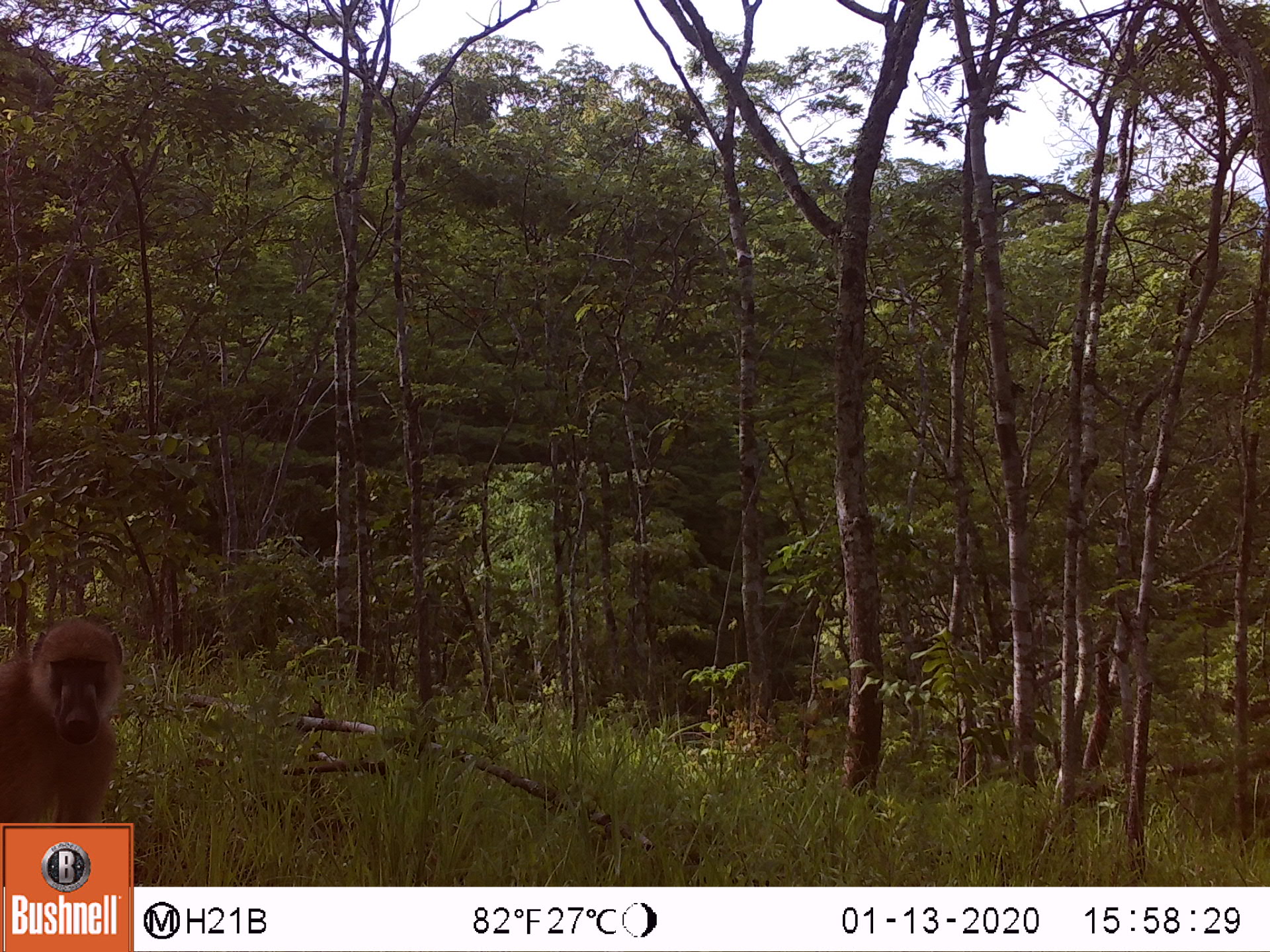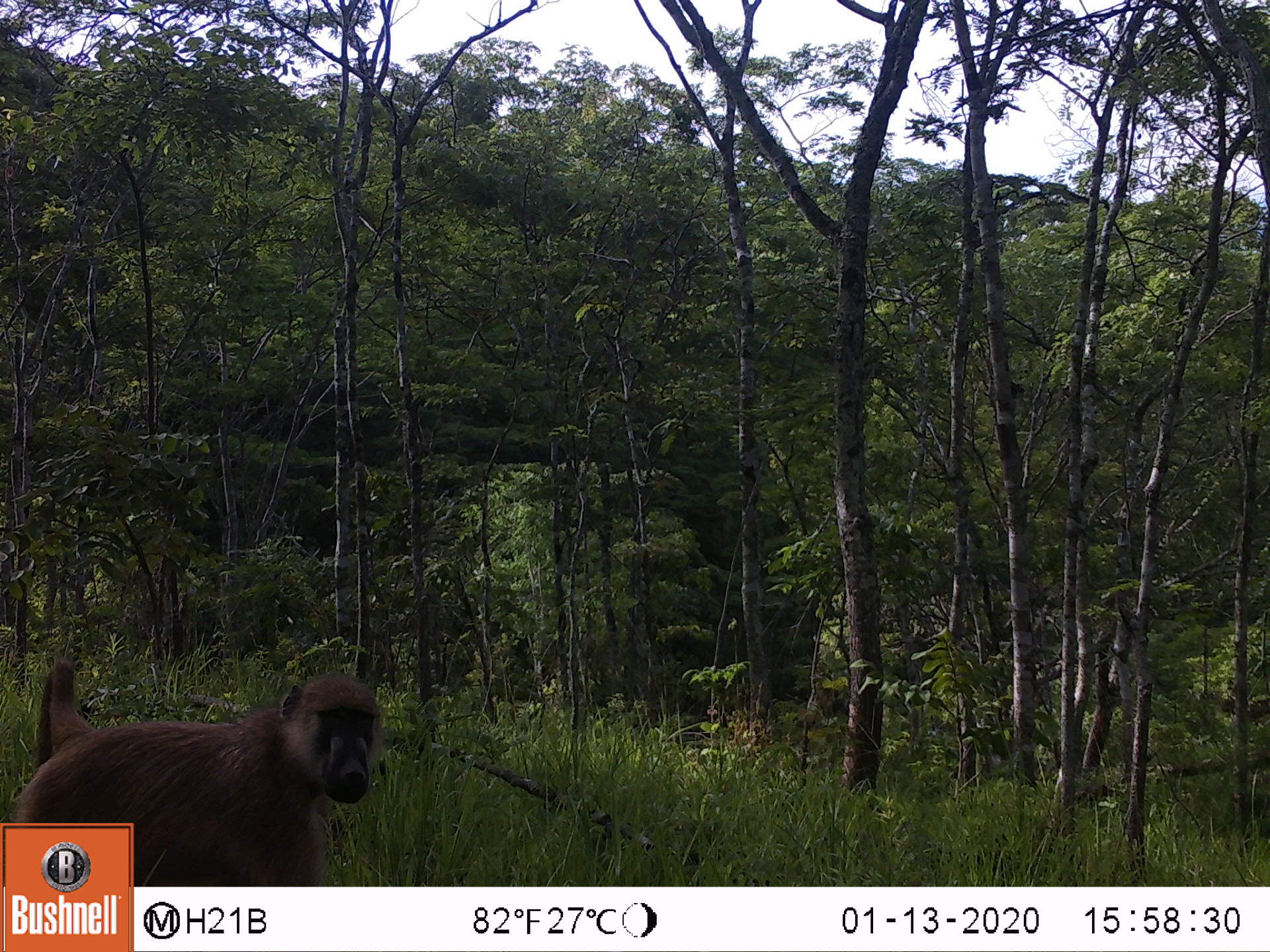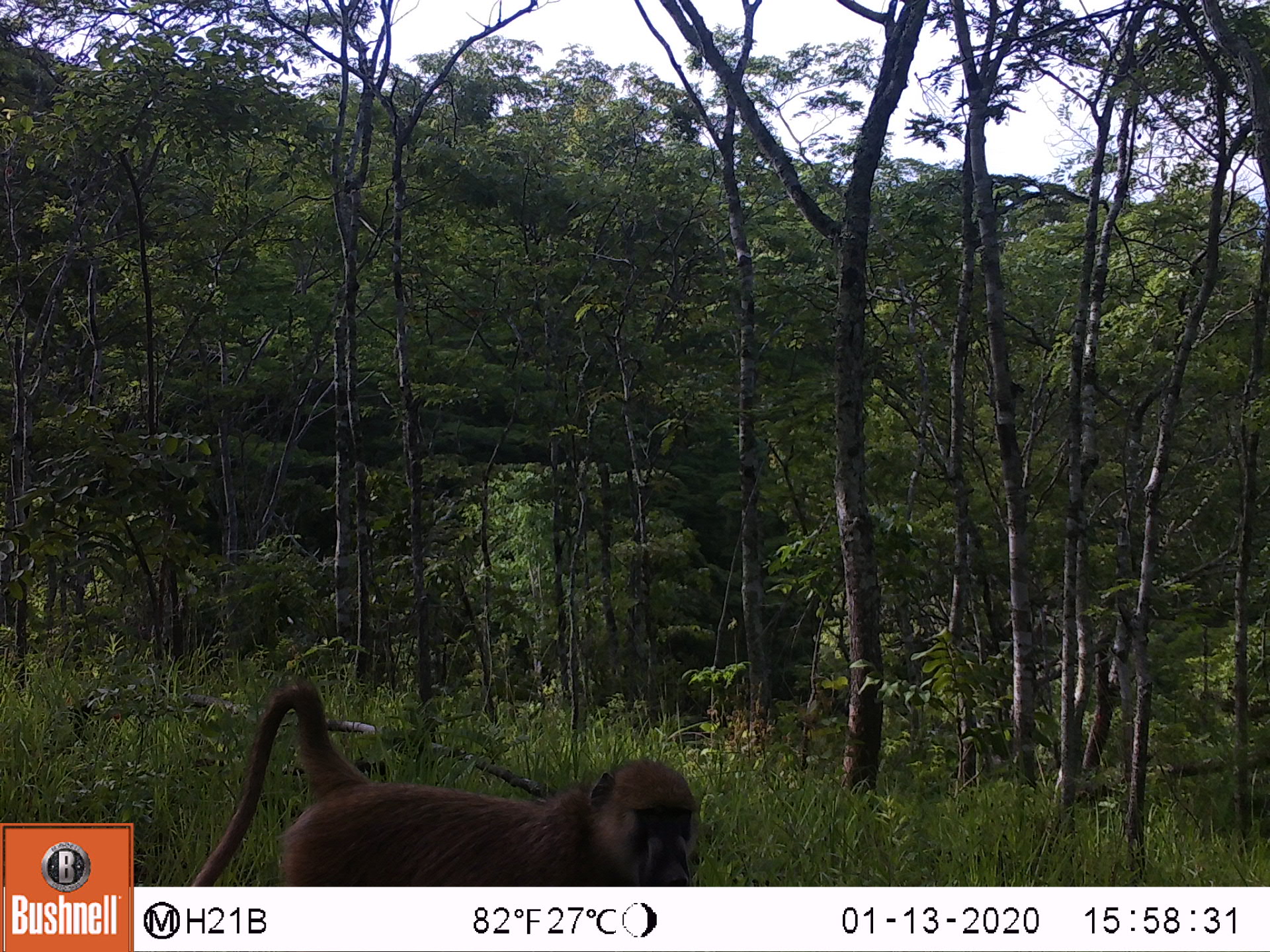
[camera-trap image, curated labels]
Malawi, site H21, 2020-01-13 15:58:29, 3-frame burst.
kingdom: Animalia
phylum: Chordata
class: Mammalia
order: Primates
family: Cercopithecidae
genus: Papio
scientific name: Papio cynocephalus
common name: yellow baboon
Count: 1.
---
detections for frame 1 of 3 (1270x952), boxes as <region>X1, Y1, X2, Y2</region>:
yellow baboon: <region>3, 614, 130, 818</region>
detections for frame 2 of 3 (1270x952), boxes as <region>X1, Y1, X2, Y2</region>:
yellow baboon: <region>8, 658, 389, 819</region>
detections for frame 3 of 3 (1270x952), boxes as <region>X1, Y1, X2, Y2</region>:
yellow baboon: <region>187, 685, 706, 883</region>